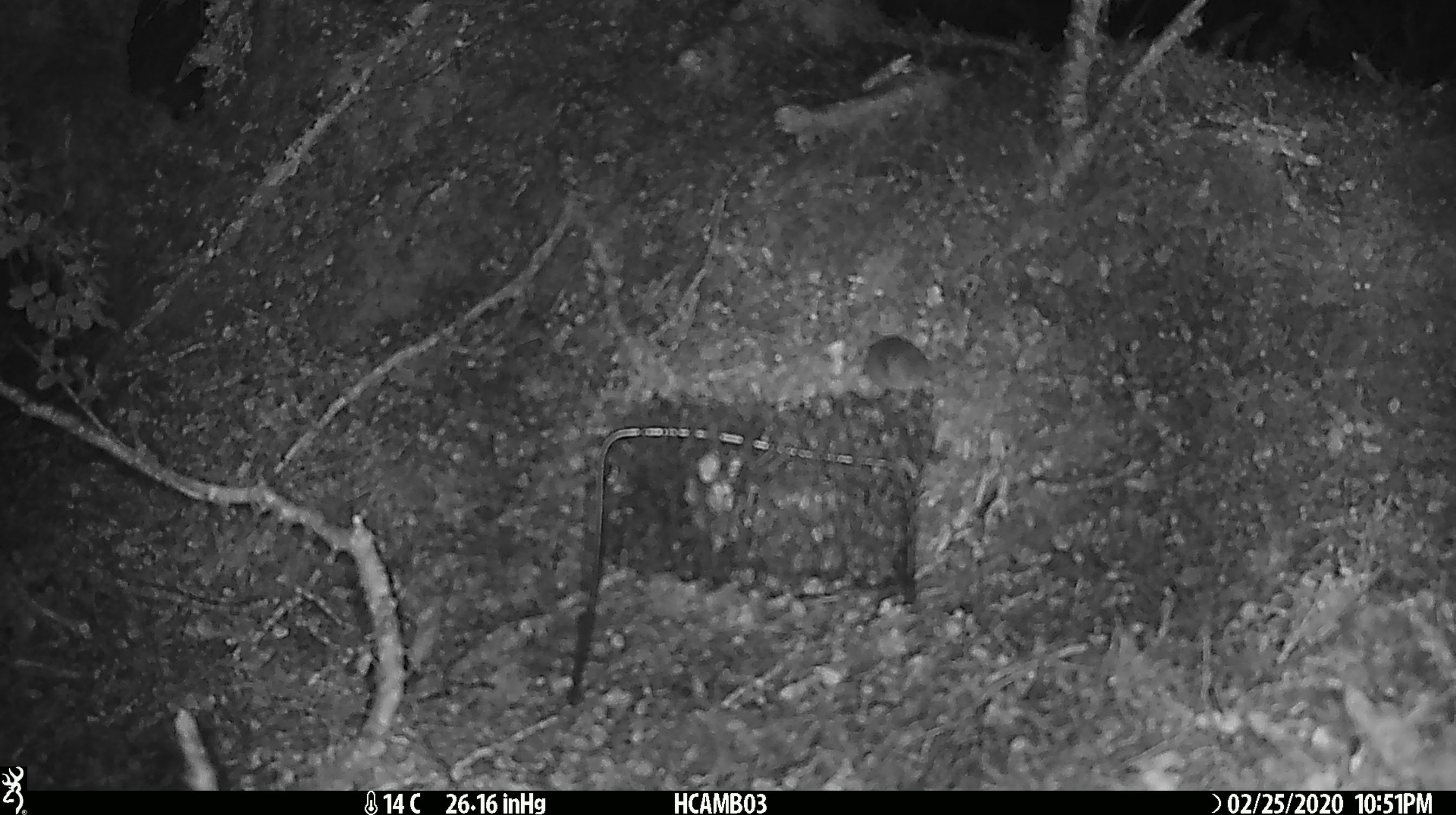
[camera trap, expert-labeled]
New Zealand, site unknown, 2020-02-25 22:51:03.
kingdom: Animalia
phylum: Chordata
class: Mammalia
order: Rodentia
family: Muridae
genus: Mus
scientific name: Mus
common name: mouse